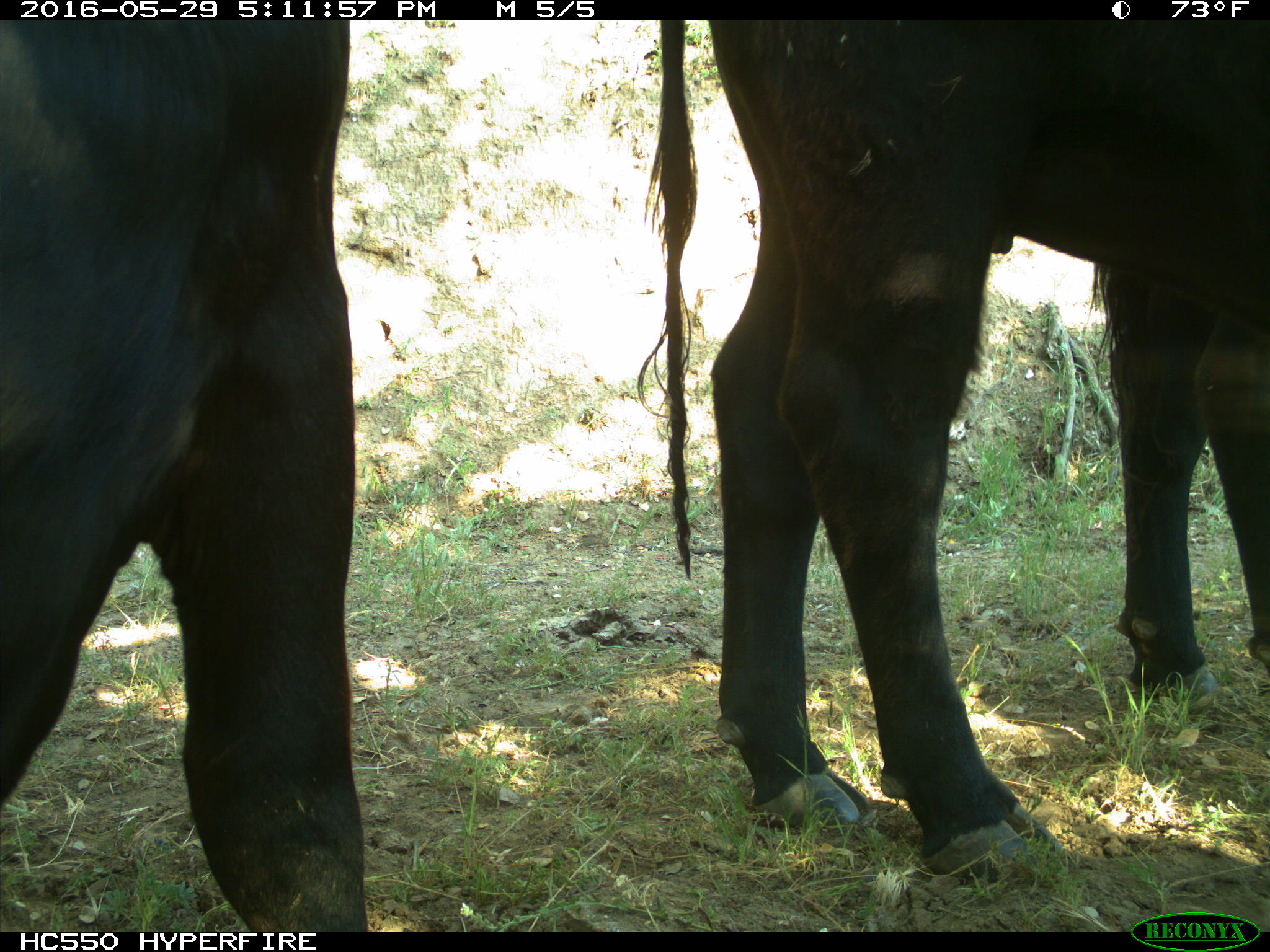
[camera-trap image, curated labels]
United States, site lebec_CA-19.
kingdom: Animalia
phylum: Chordata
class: Mammalia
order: Artiodactyla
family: Bovidae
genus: Bos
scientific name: Bos taurus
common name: domestic cow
Bos taurus (domestic cow).